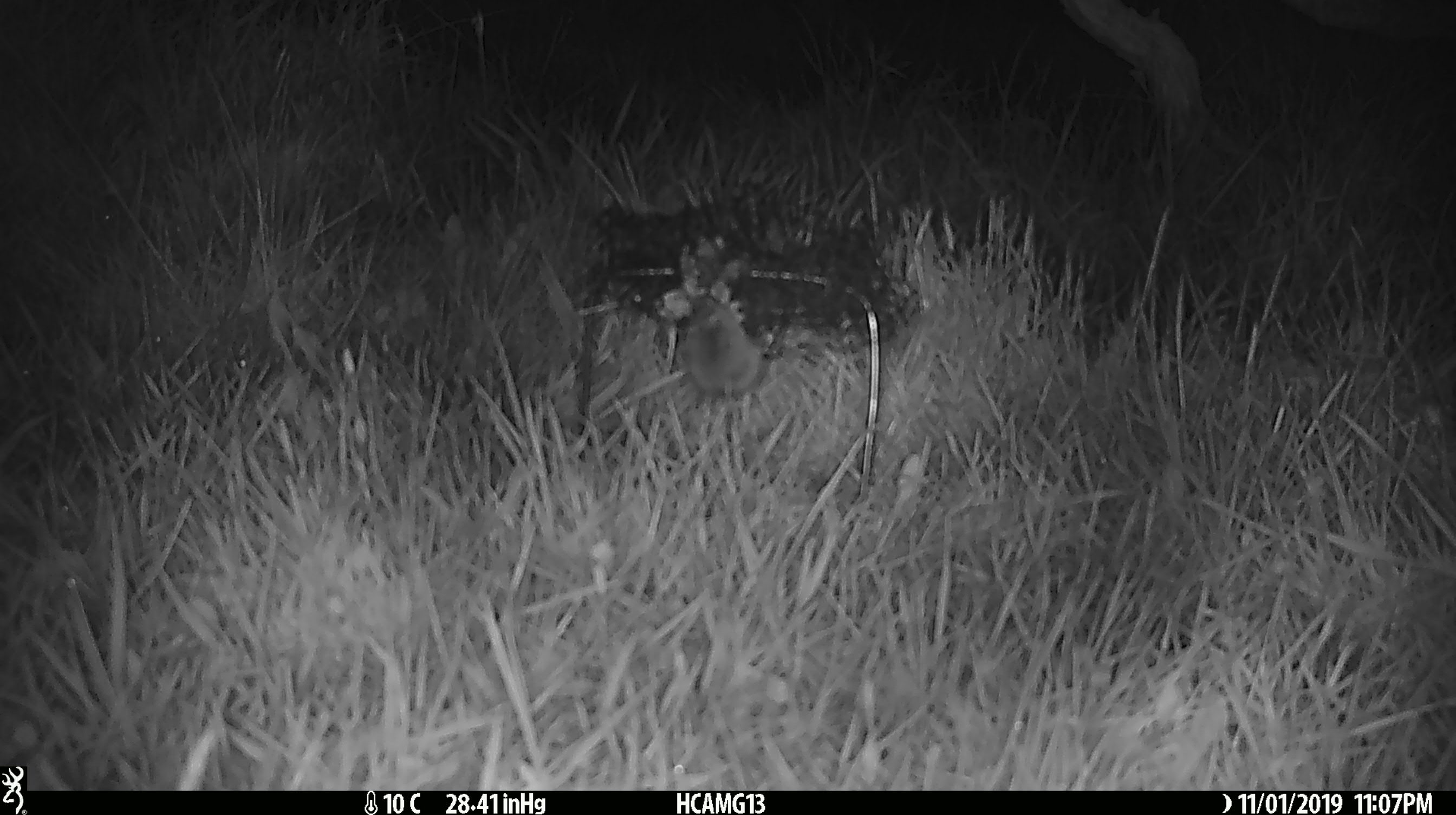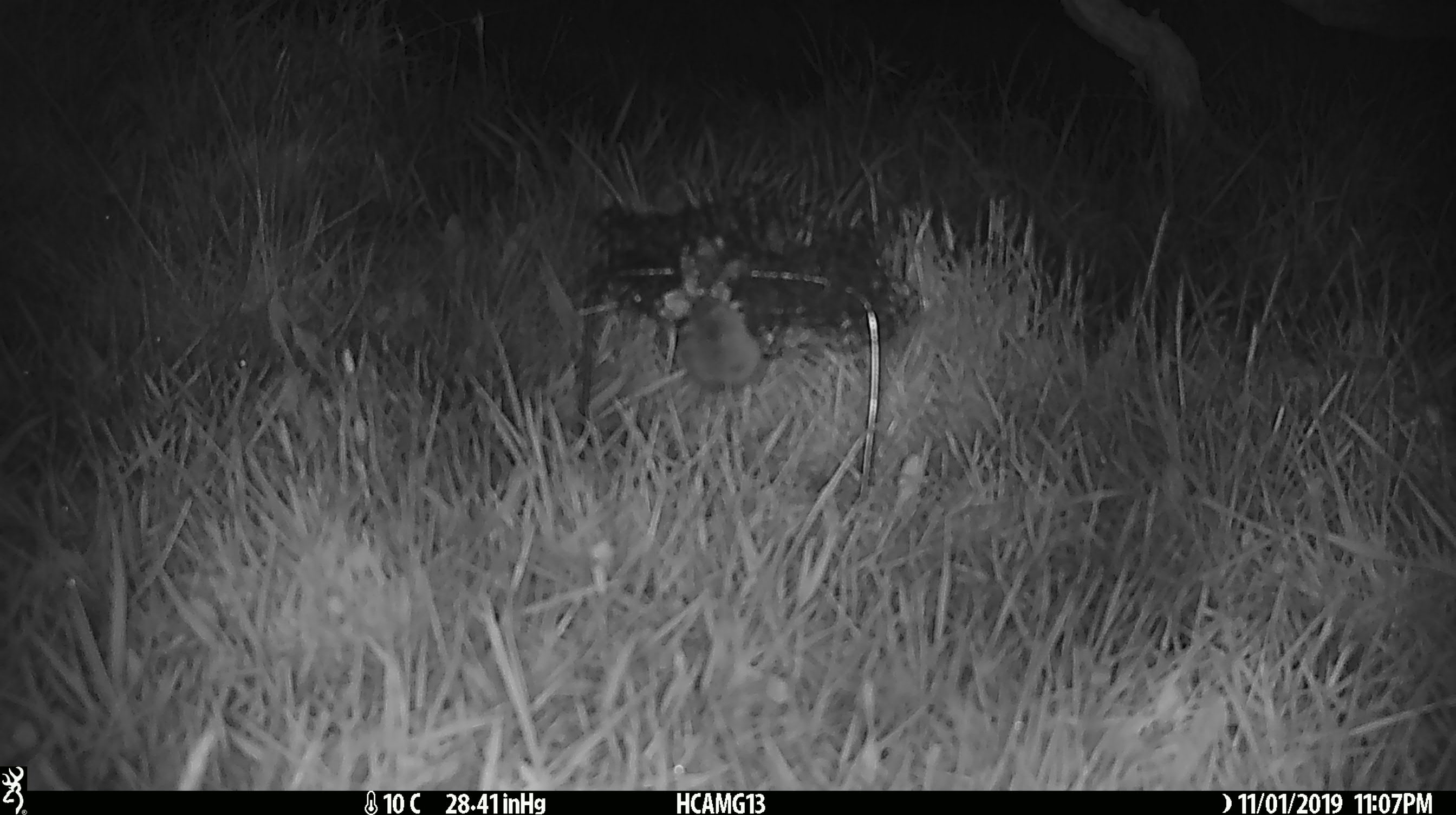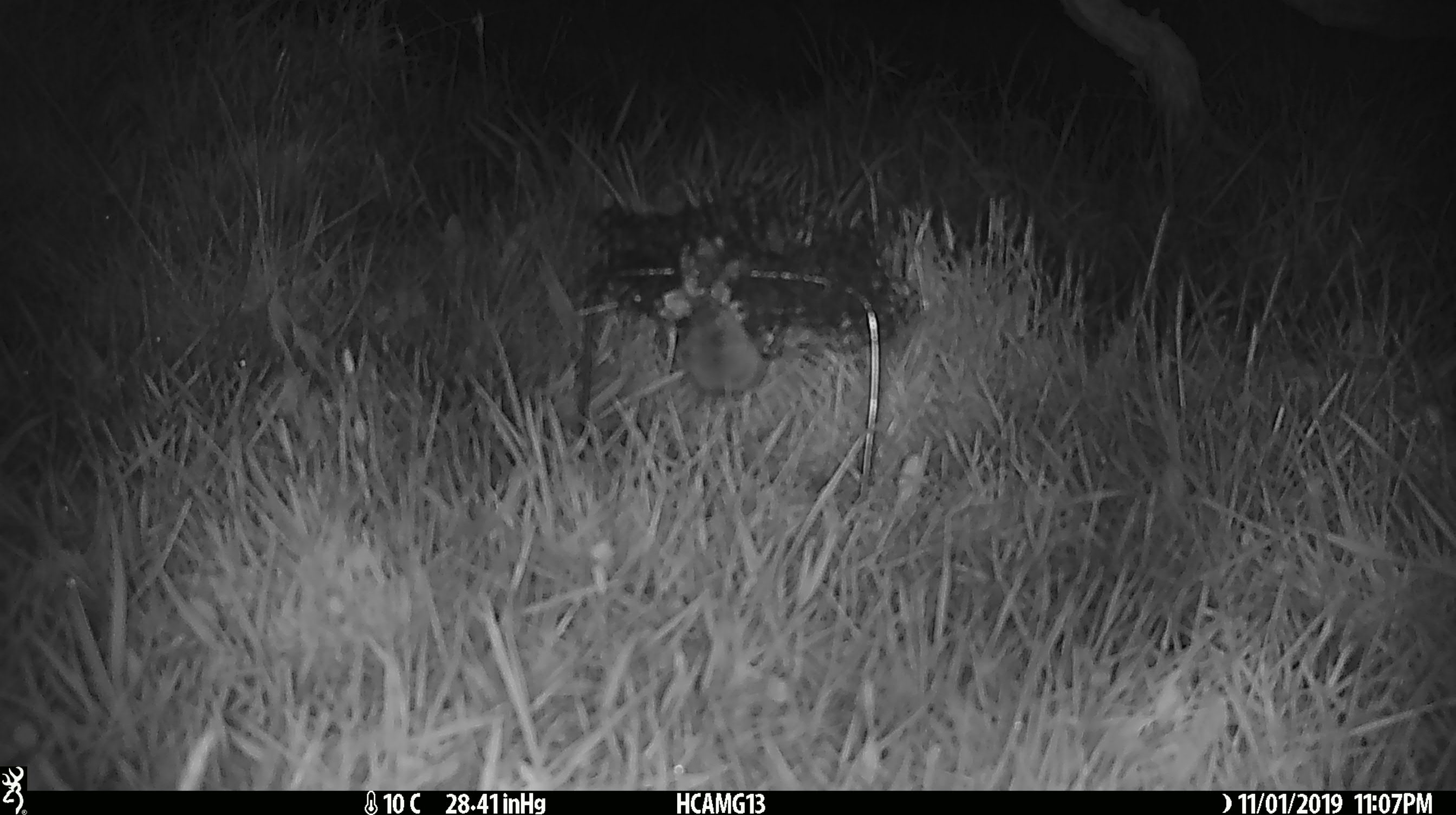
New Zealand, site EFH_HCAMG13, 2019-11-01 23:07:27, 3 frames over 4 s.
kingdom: Animalia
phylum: Chordata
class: Mammalia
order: Rodentia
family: Muridae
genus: Mus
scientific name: Mus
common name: mouse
Mouse (Mus).